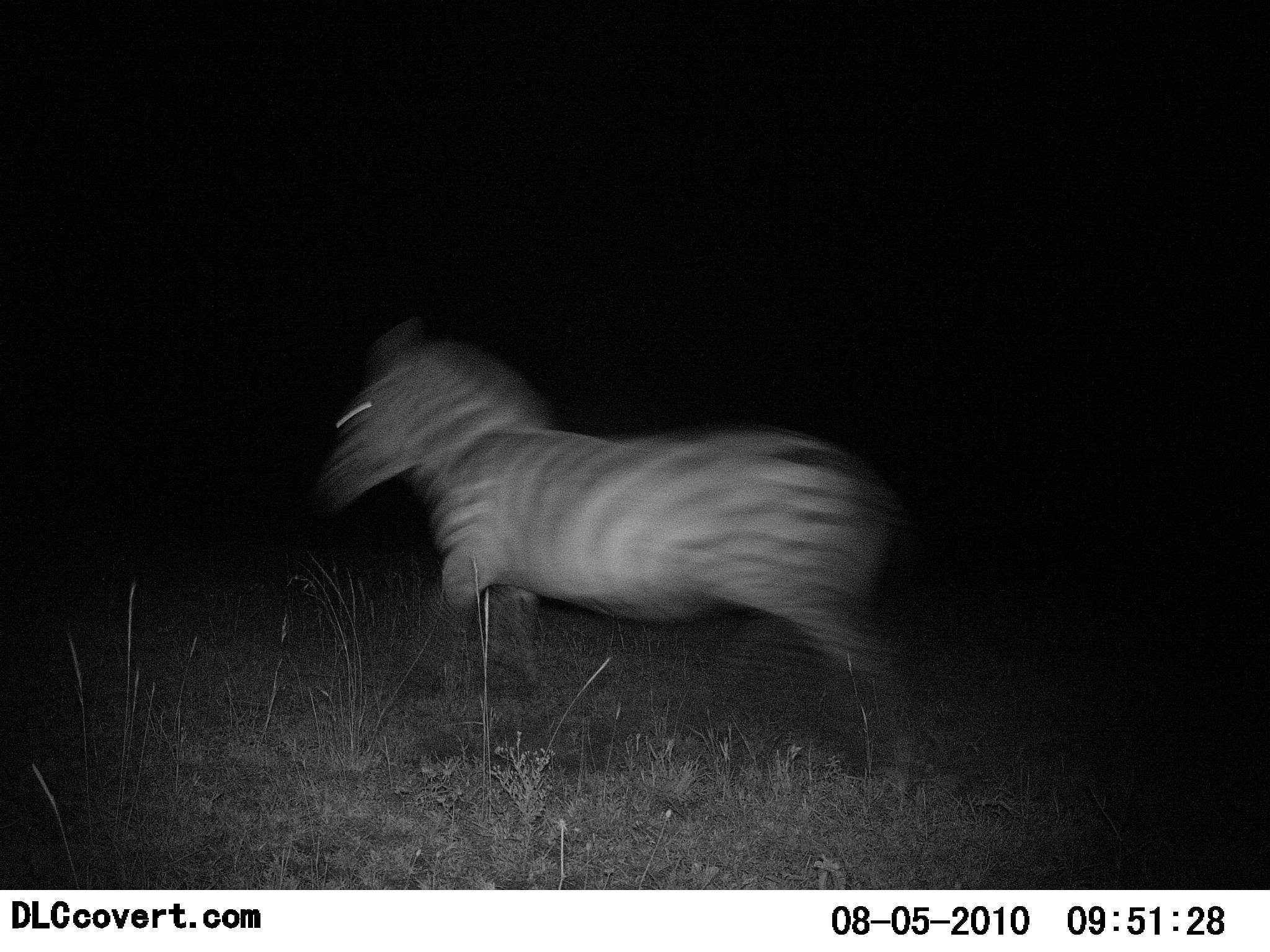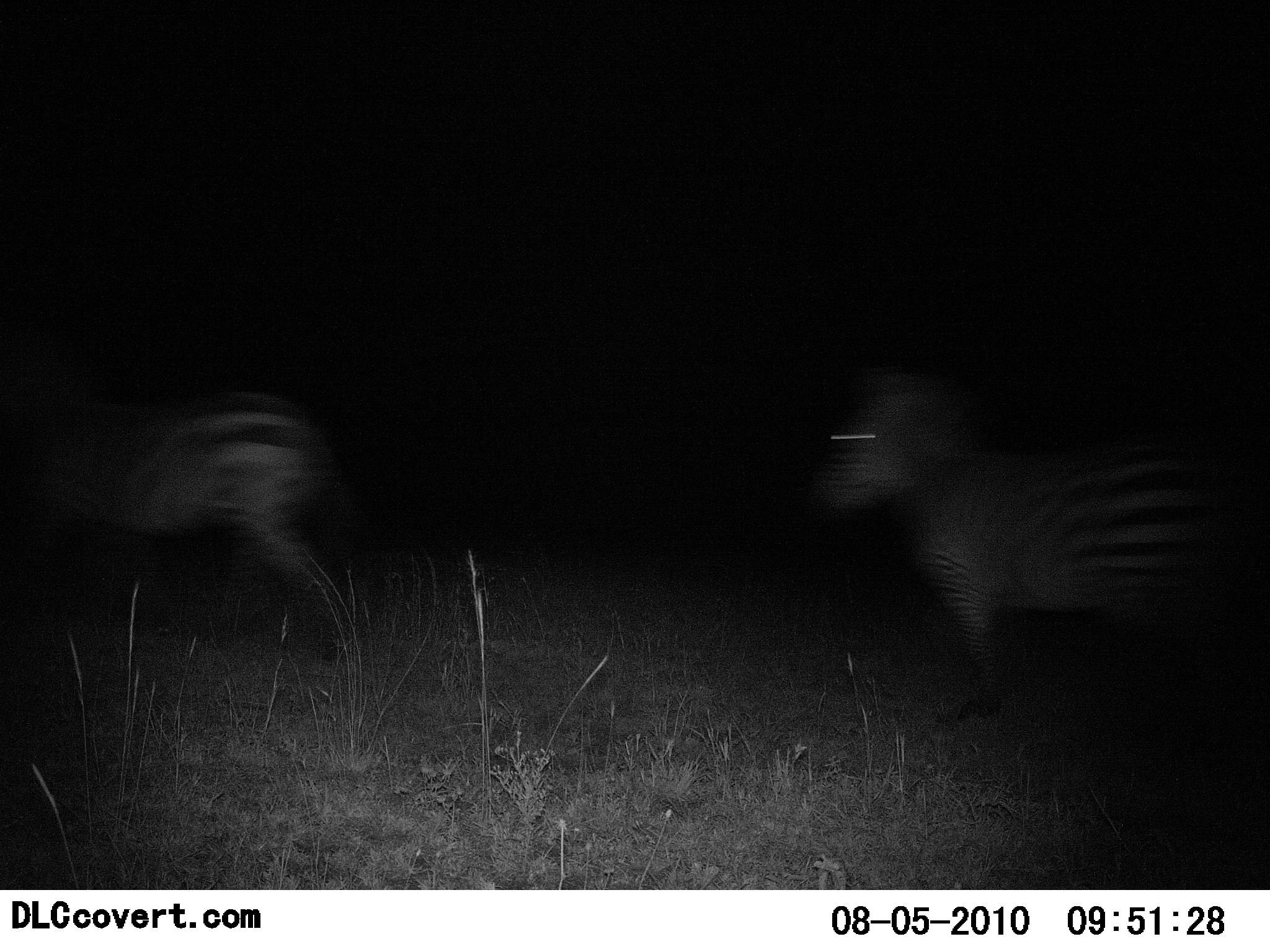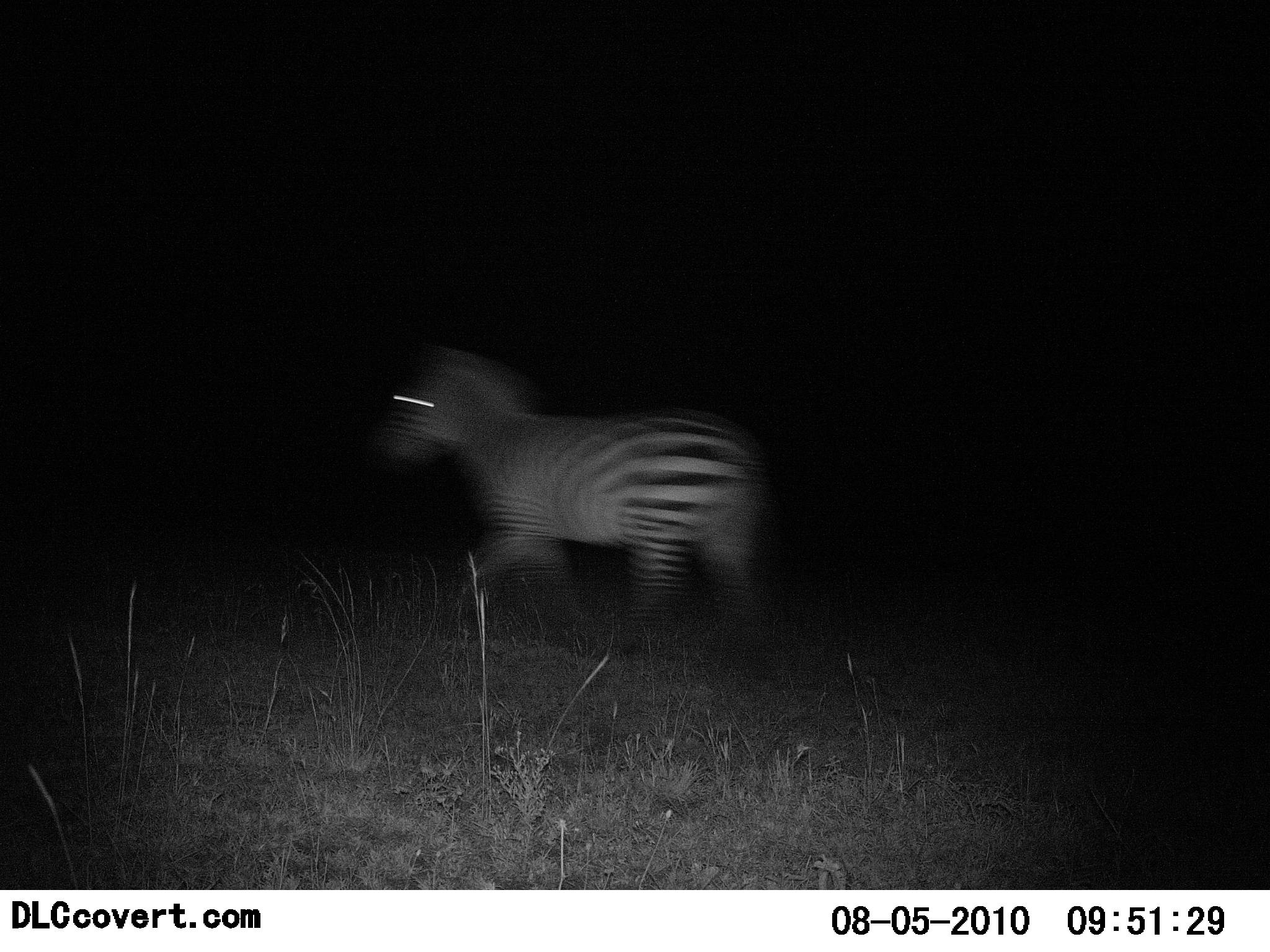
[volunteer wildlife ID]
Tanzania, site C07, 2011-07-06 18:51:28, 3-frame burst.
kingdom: Animalia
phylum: Chordata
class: Mammalia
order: Perissodactyla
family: Equidae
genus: Equus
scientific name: Equus quagga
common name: plains zebra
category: zebra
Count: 2.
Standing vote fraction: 25%.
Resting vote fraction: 0%.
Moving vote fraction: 100%.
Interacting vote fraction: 0%.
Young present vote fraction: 0%.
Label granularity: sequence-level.